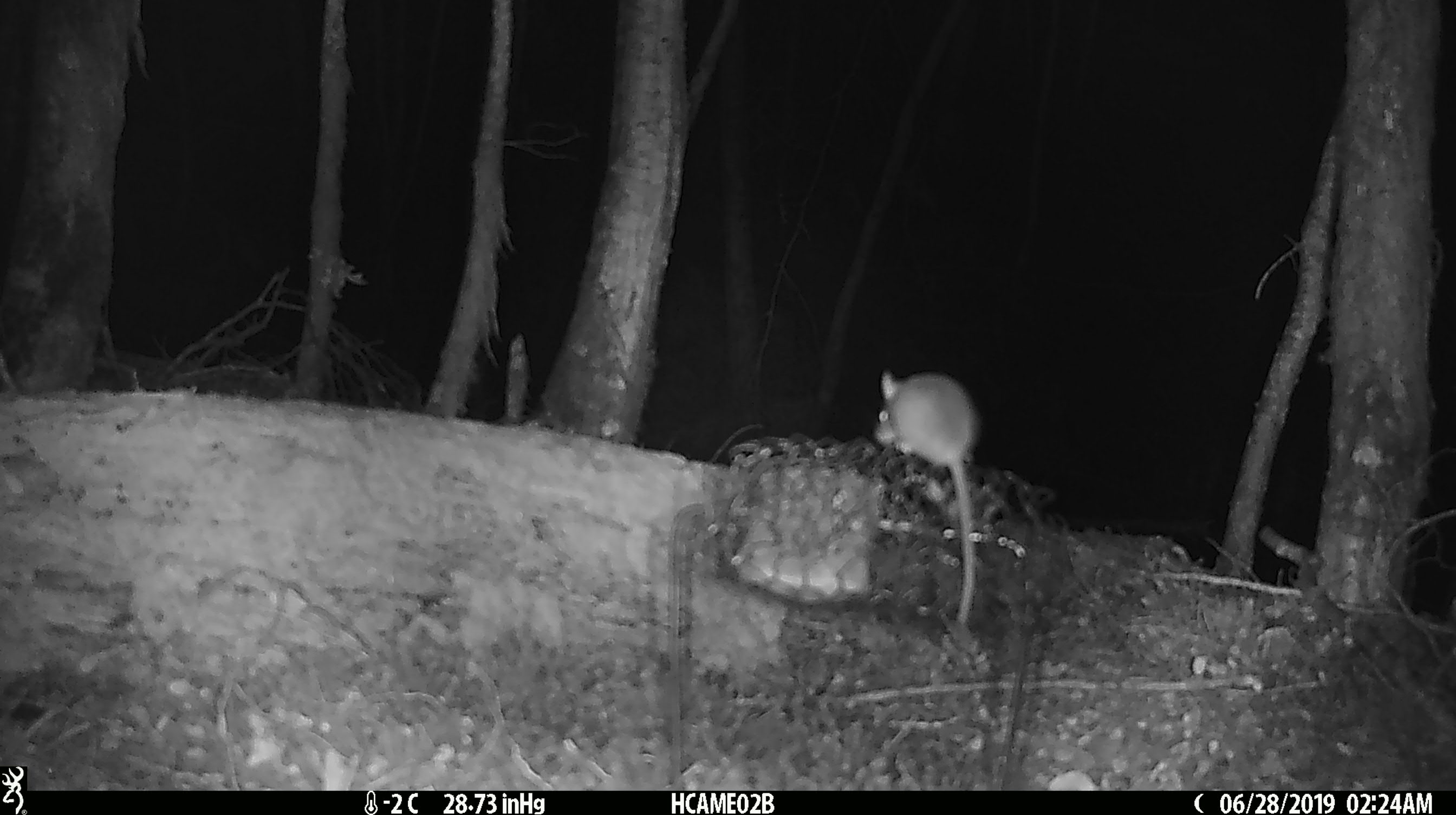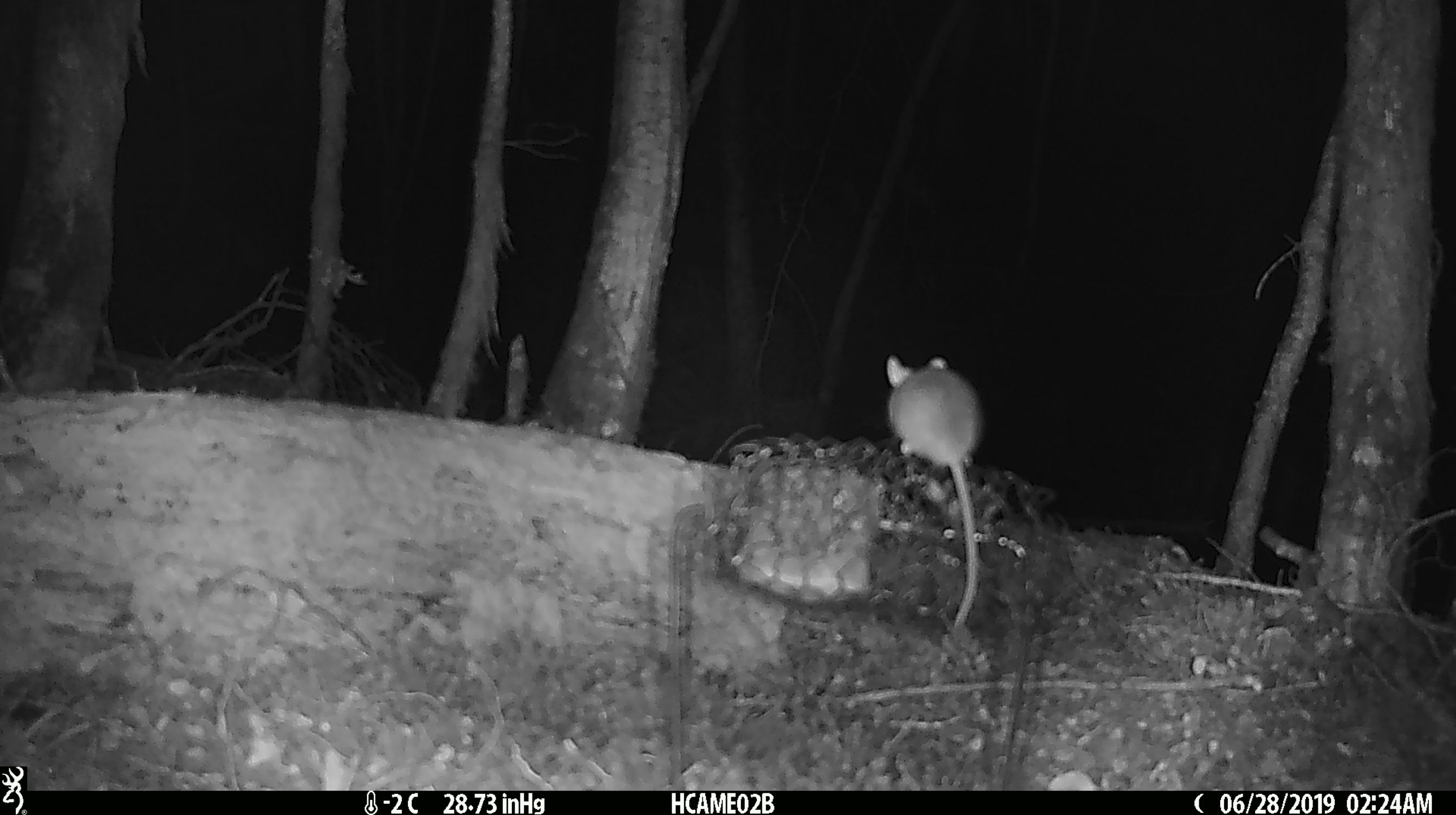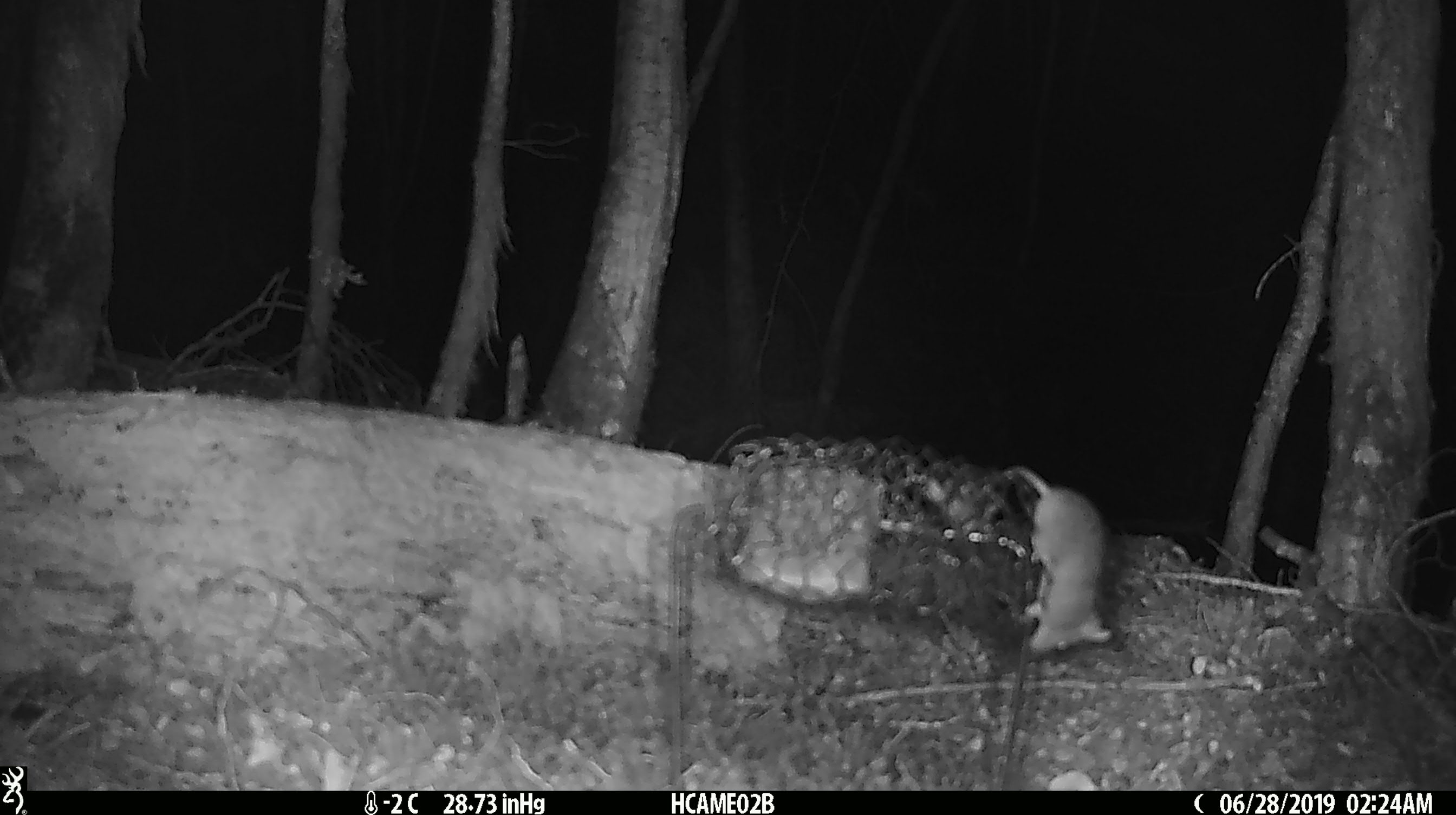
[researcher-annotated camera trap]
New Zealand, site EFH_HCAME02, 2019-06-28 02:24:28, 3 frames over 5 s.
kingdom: Animalia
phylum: Chordata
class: Mammalia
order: Rodentia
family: Muridae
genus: Mus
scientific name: Mus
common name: mouse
Mouse (Mus).